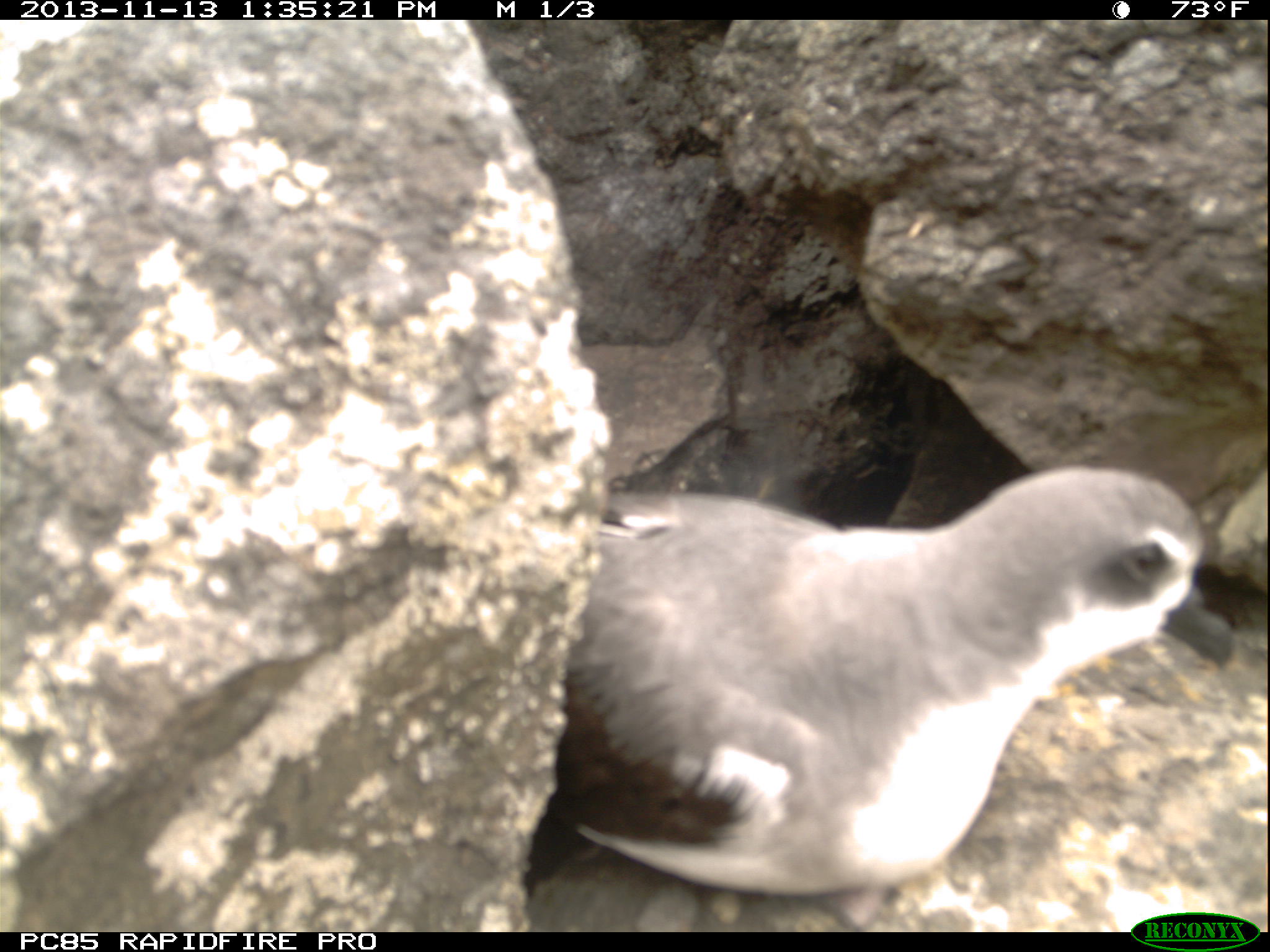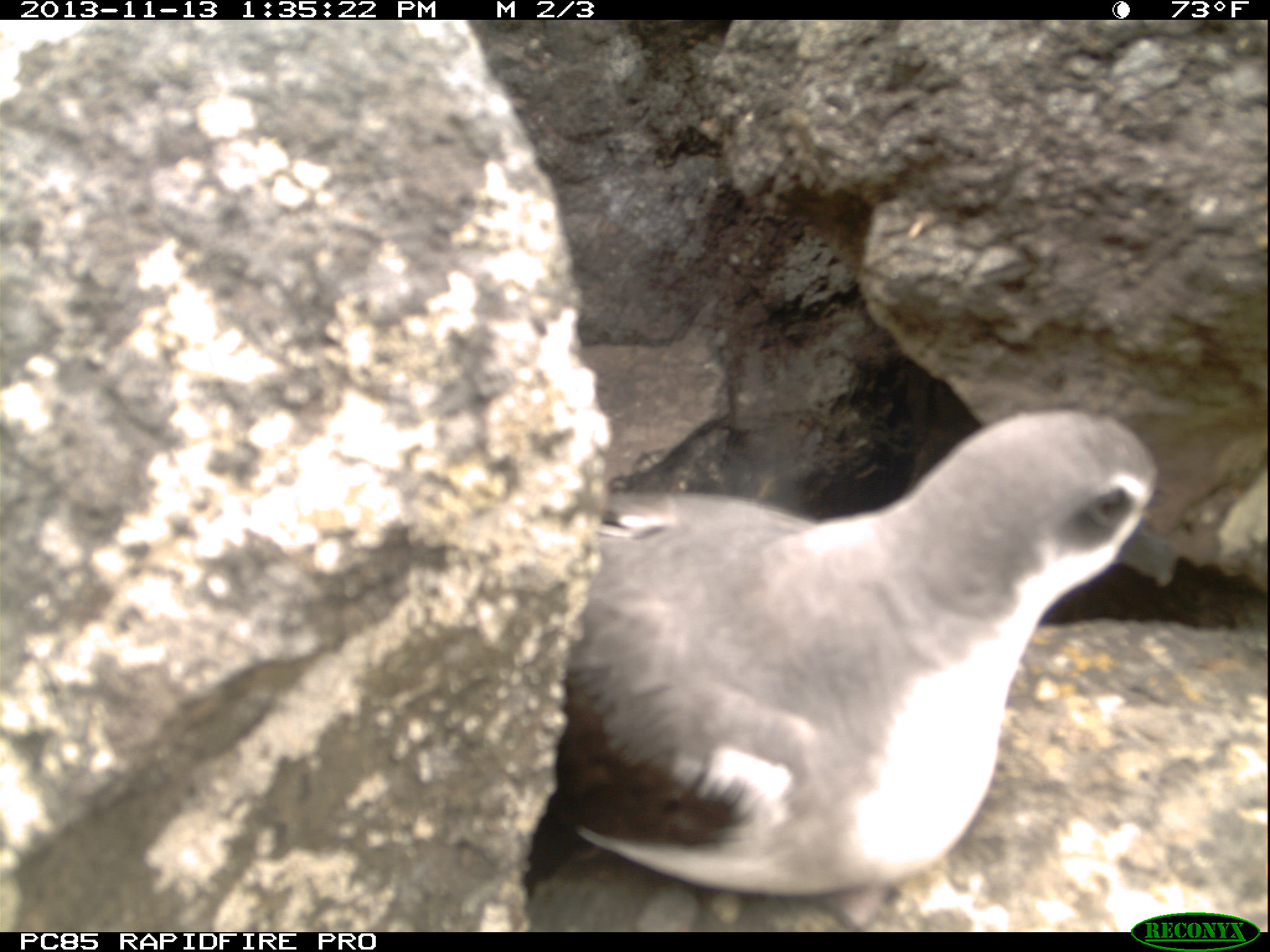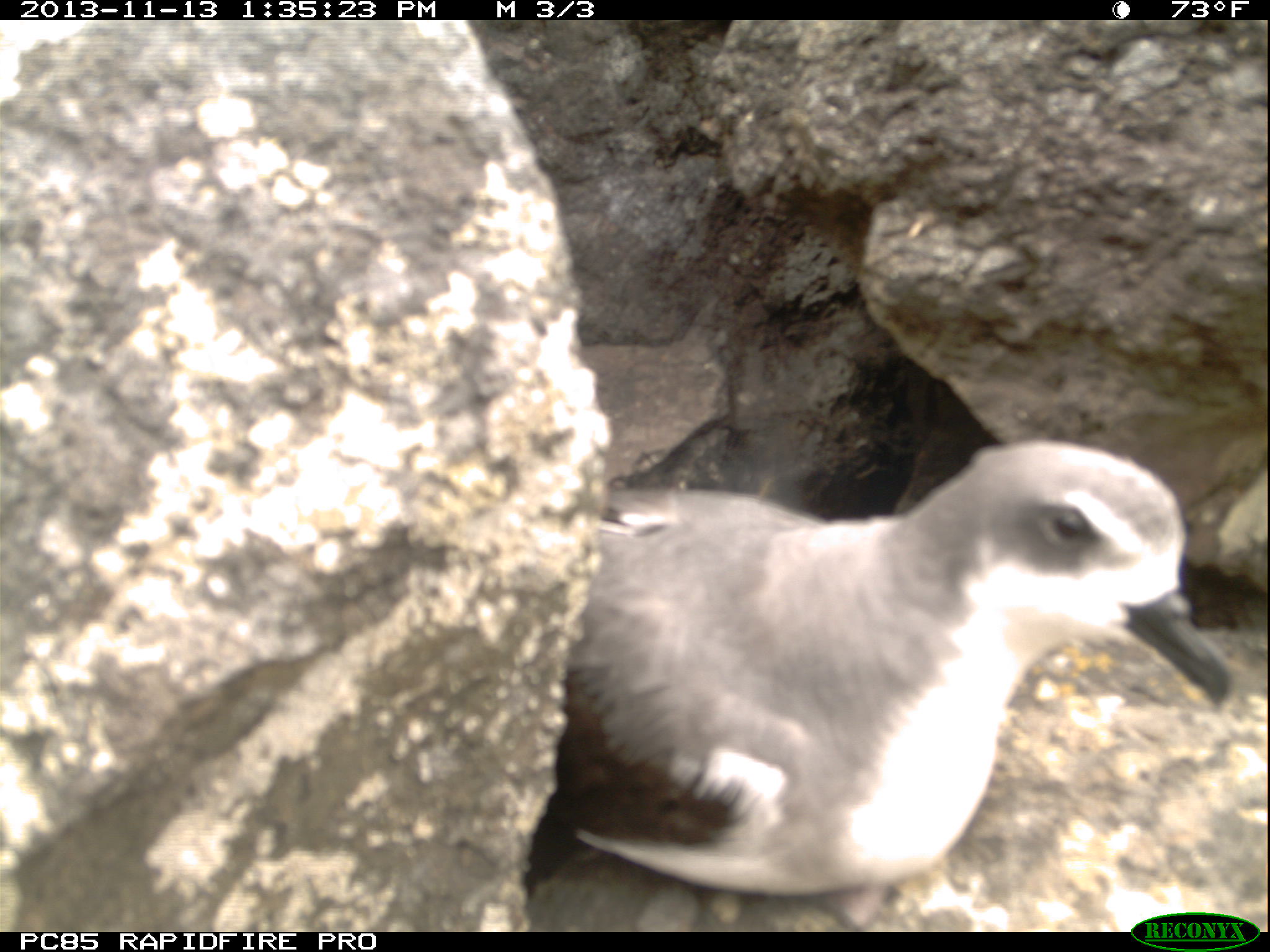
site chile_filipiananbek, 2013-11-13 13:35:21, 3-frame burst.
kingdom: Animalia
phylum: Chordata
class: Aves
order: Procellariiformes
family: Procellariidae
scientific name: Procellariidae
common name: petrel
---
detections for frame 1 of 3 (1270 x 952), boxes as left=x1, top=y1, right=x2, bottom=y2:
petrel: left=526, top=459, right=1224, bottom=929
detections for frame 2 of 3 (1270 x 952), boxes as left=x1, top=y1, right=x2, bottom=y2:
petrel: left=516, top=402, right=1170, bottom=928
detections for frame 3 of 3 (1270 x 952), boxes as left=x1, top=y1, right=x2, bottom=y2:
petrel: left=515, top=437, right=1241, bottom=928